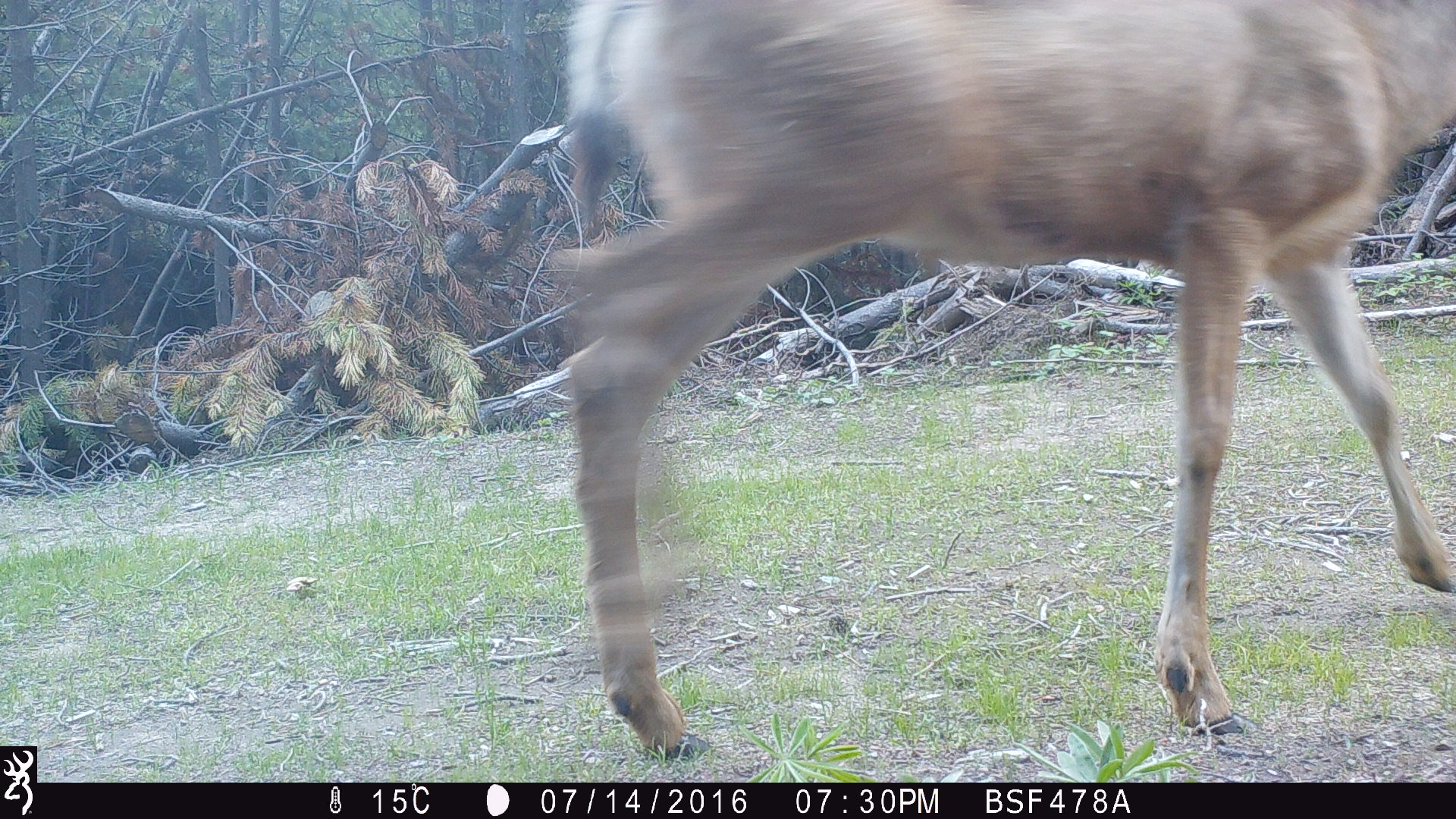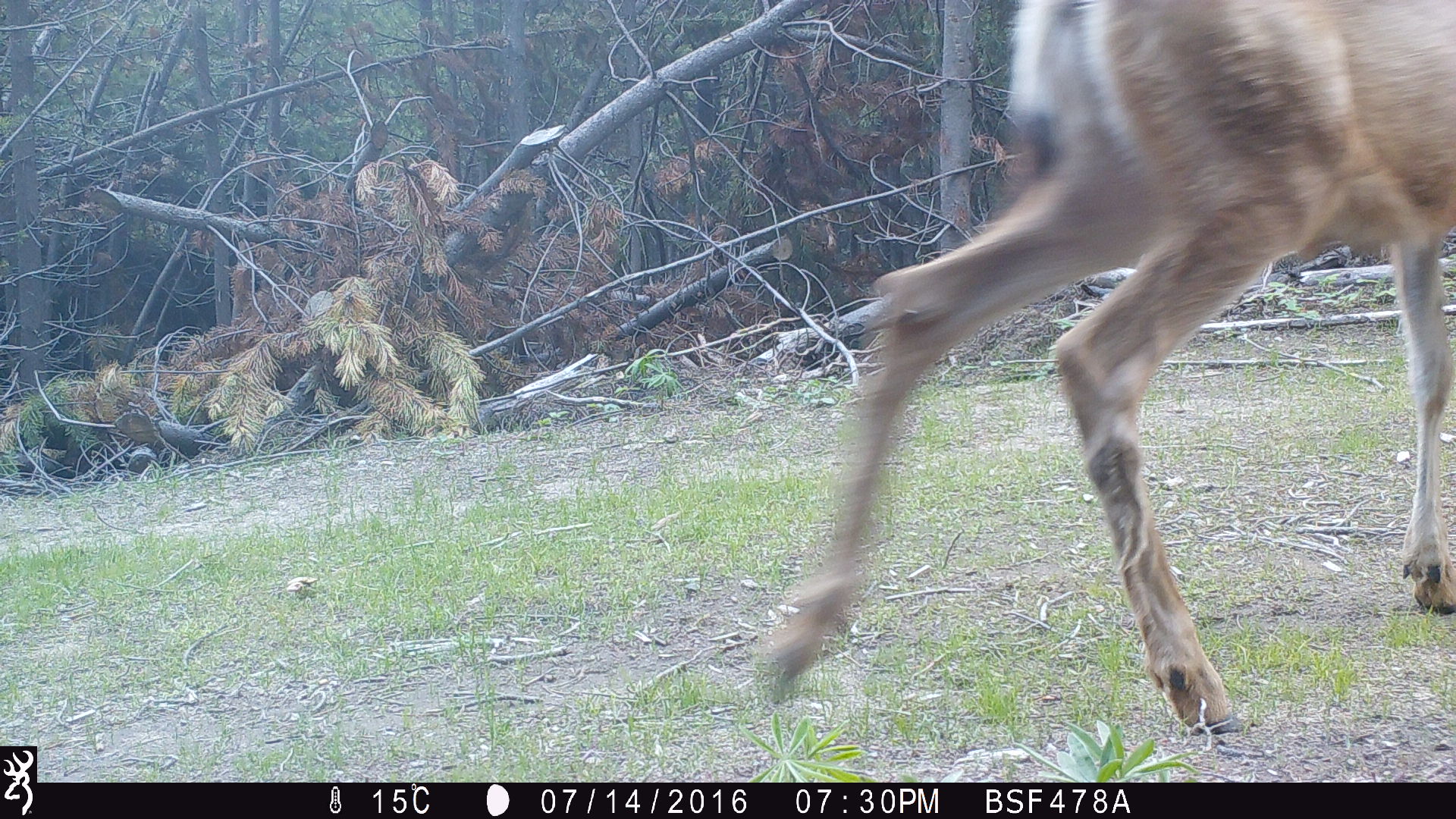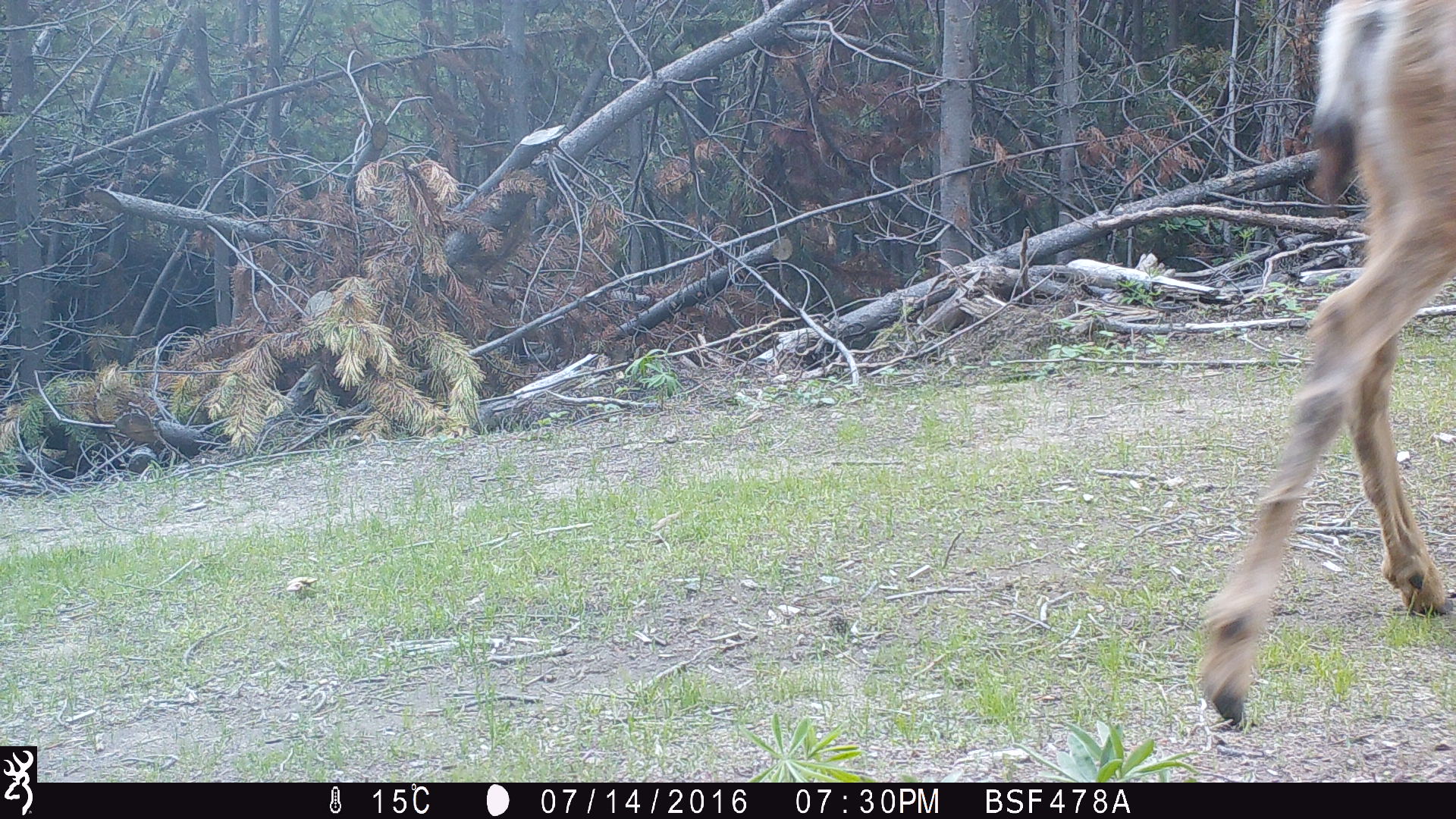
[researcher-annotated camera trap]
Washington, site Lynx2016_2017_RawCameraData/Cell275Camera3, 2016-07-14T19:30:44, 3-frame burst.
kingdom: Animalia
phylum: Chordata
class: Mammalia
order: Artiodactyla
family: Cervidae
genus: Odocoileus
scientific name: Odocoileus hemionus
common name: mule deer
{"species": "Odocoileus hemionus (mule deer)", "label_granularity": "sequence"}